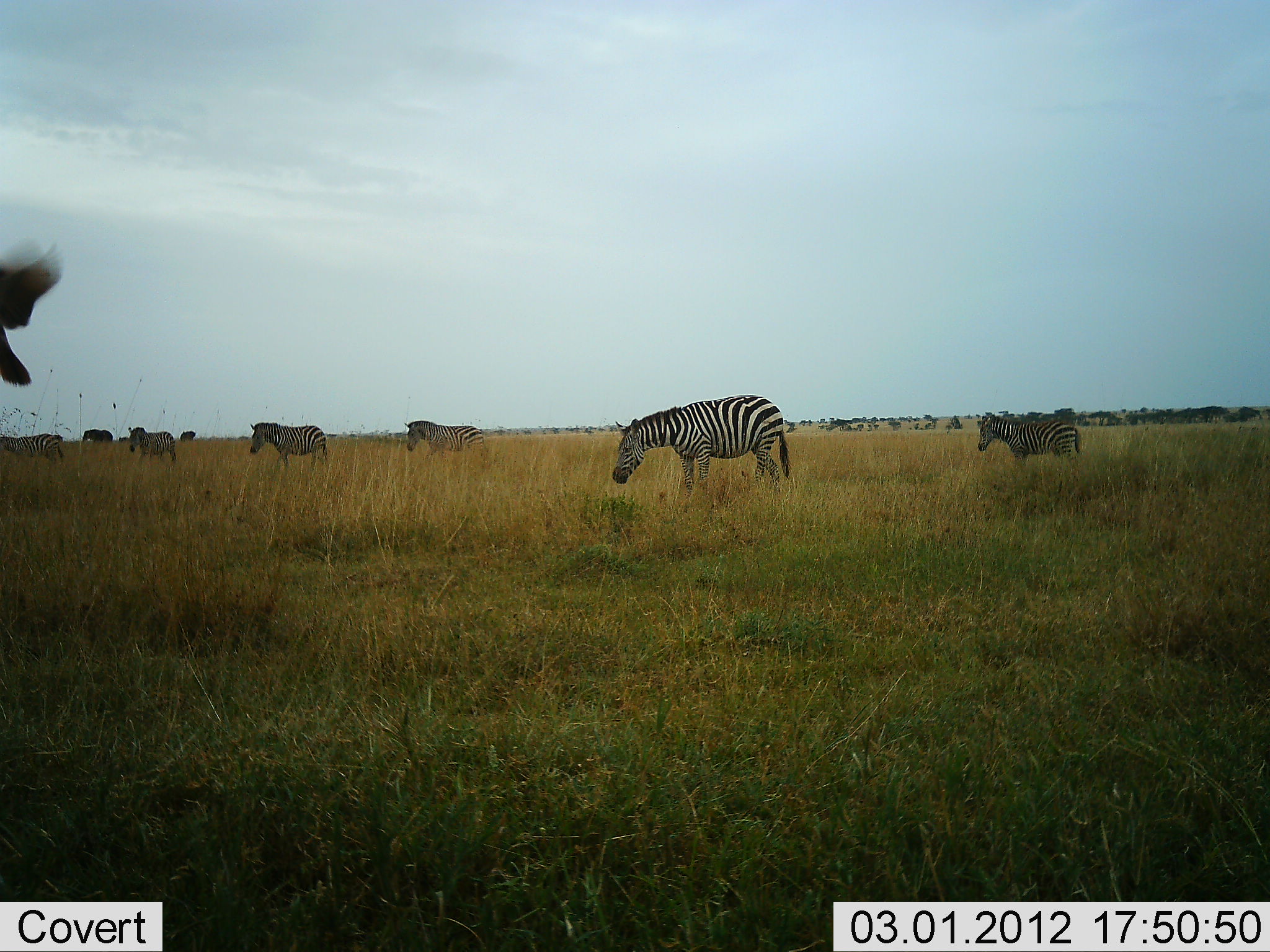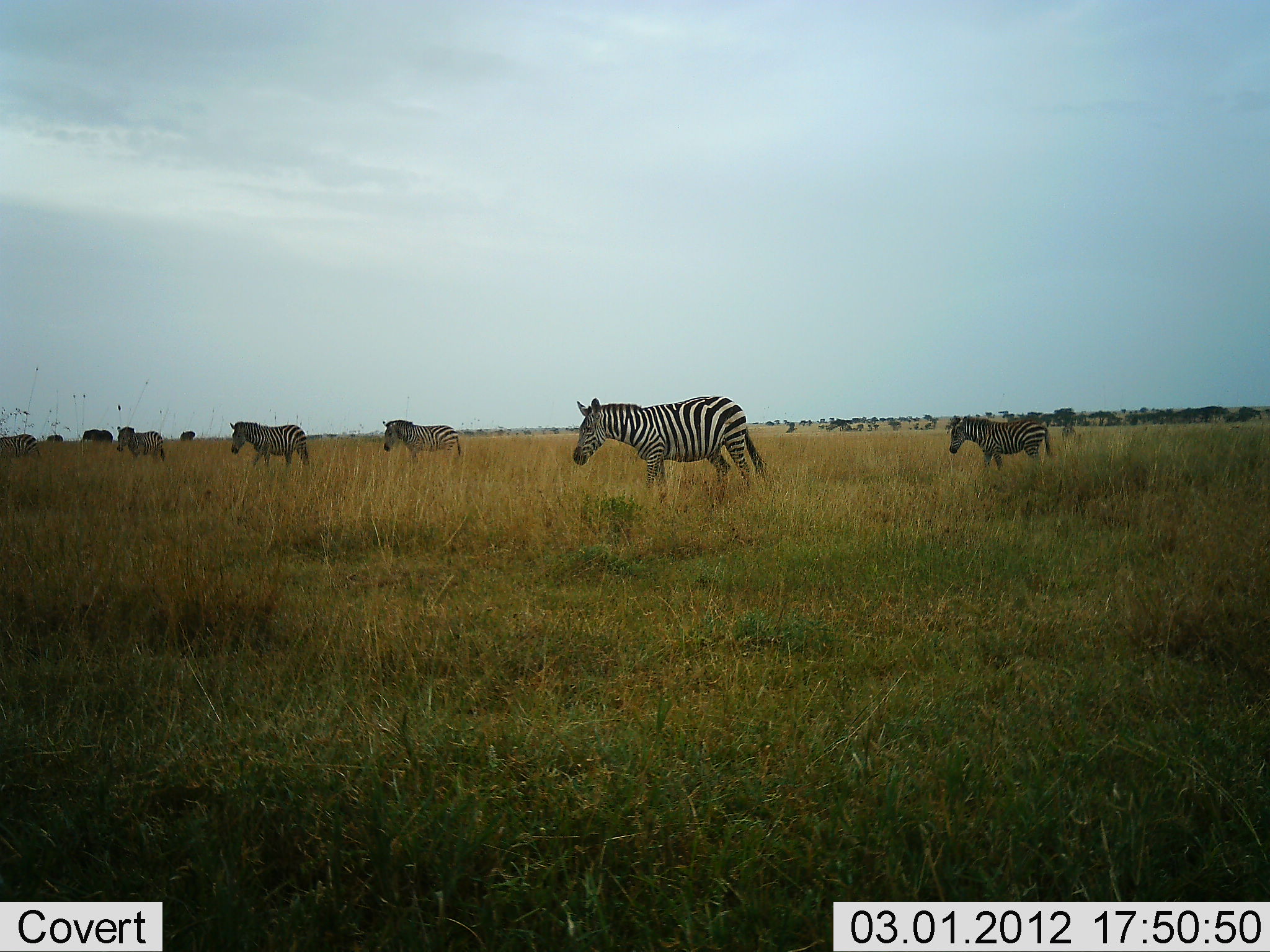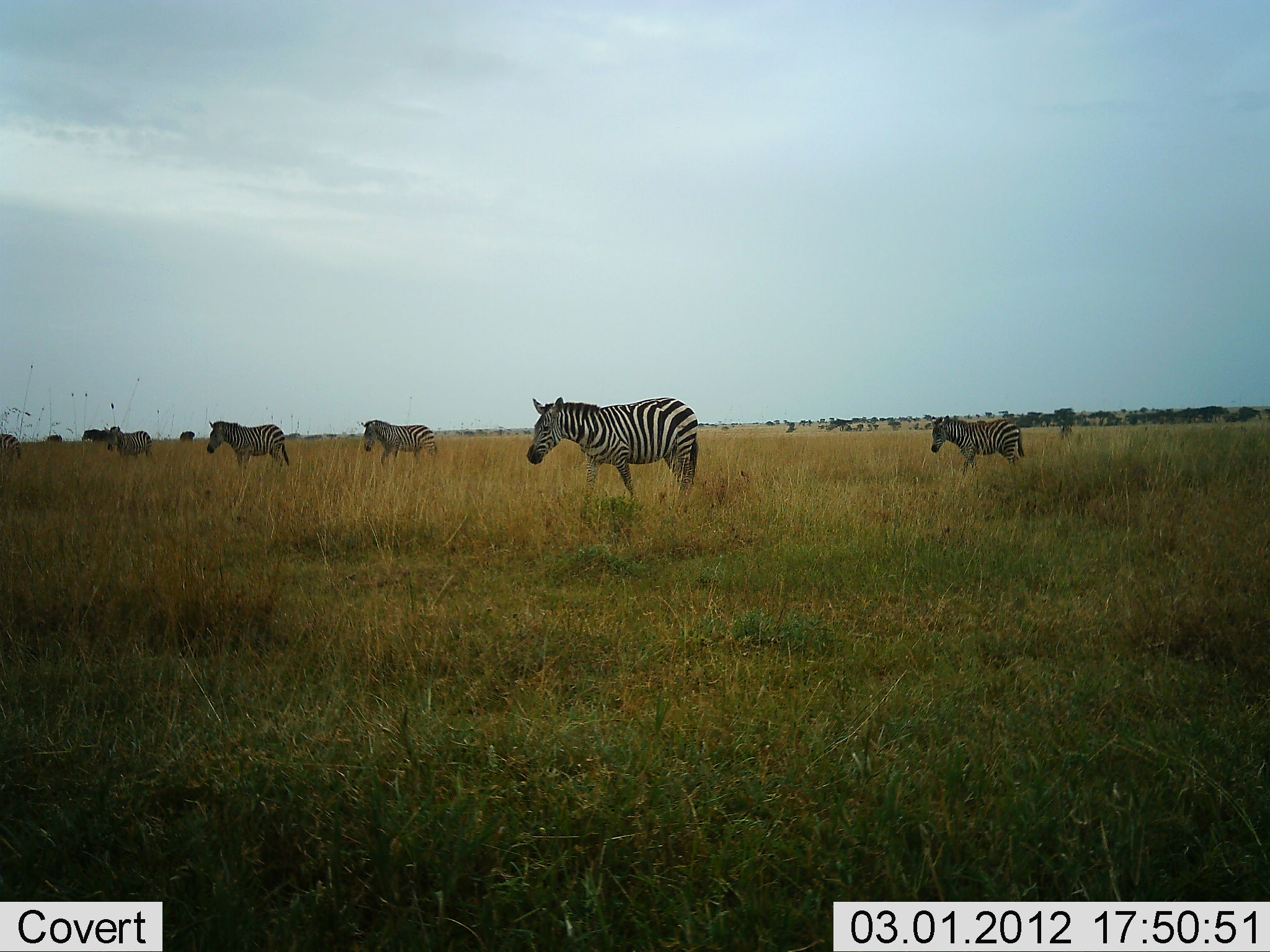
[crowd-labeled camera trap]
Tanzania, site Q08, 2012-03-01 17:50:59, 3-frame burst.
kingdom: Animalia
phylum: Chordata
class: Mammalia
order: Perissodactyla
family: Equidae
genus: Equus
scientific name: Equus quagga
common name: plains zebra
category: zebra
Zebra (plains zebra) (Equus quagga), count 7. Behavior (volunteer vote fractions): standing 15%, resting 0%, moving 88%, interacting 0%. Young present (vote fraction): 19%. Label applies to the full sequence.